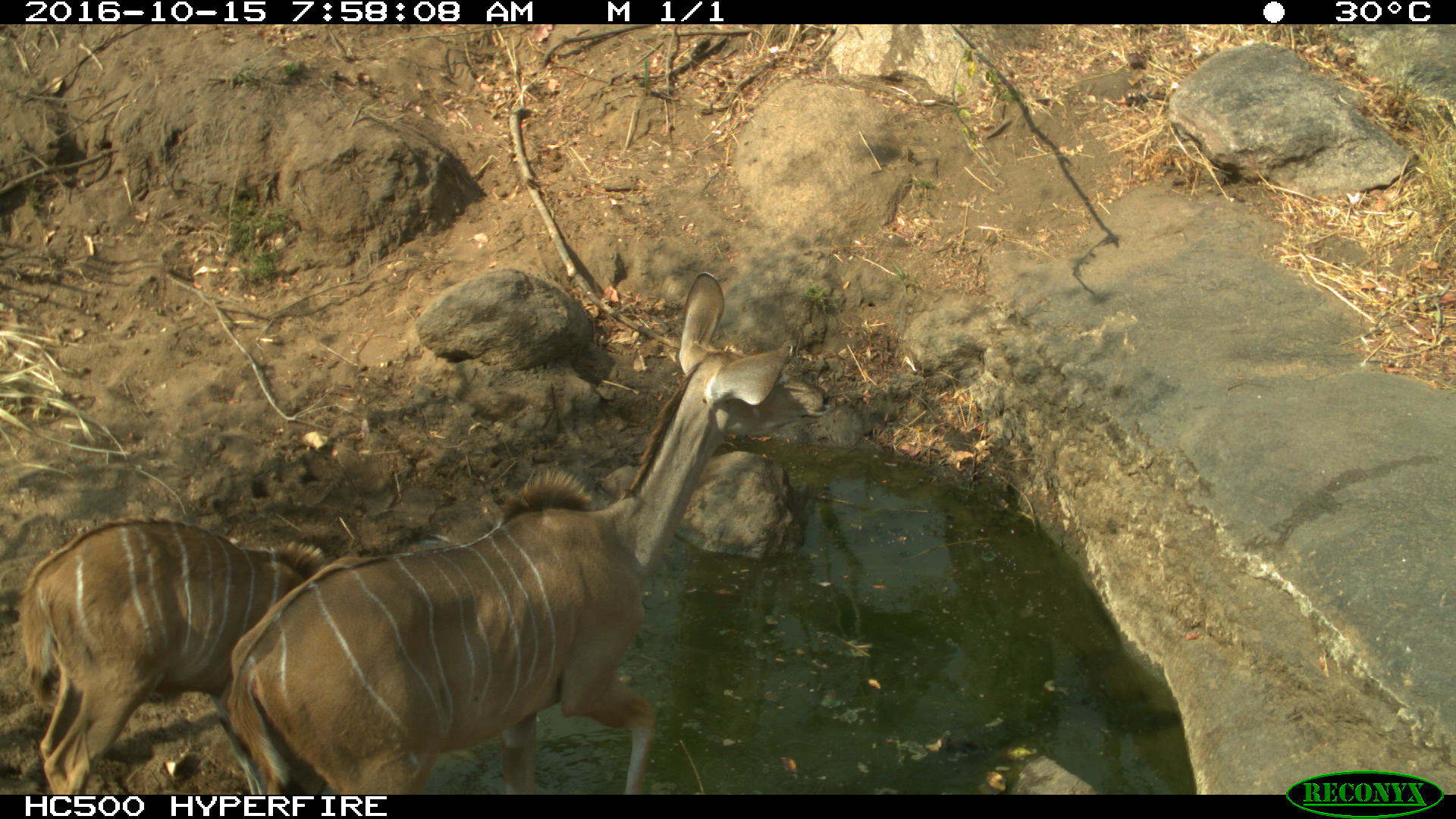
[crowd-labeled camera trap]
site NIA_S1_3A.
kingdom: Animalia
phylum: Chordata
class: Mammalia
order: Artiodactyla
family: Bovidae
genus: Tragelaphus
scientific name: Tragelaphus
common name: kudu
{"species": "kudu (Tragelaphus)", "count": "2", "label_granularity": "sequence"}